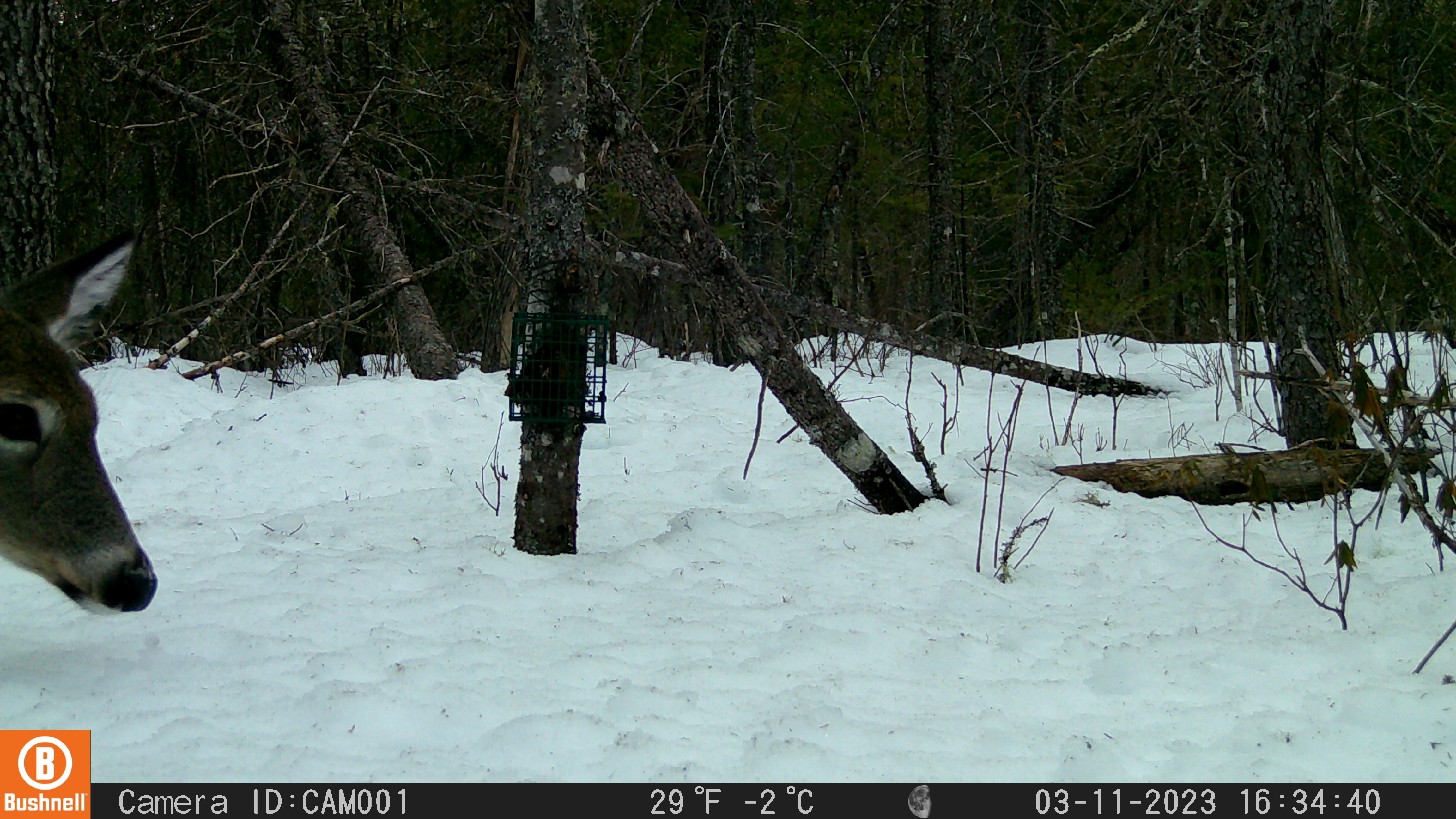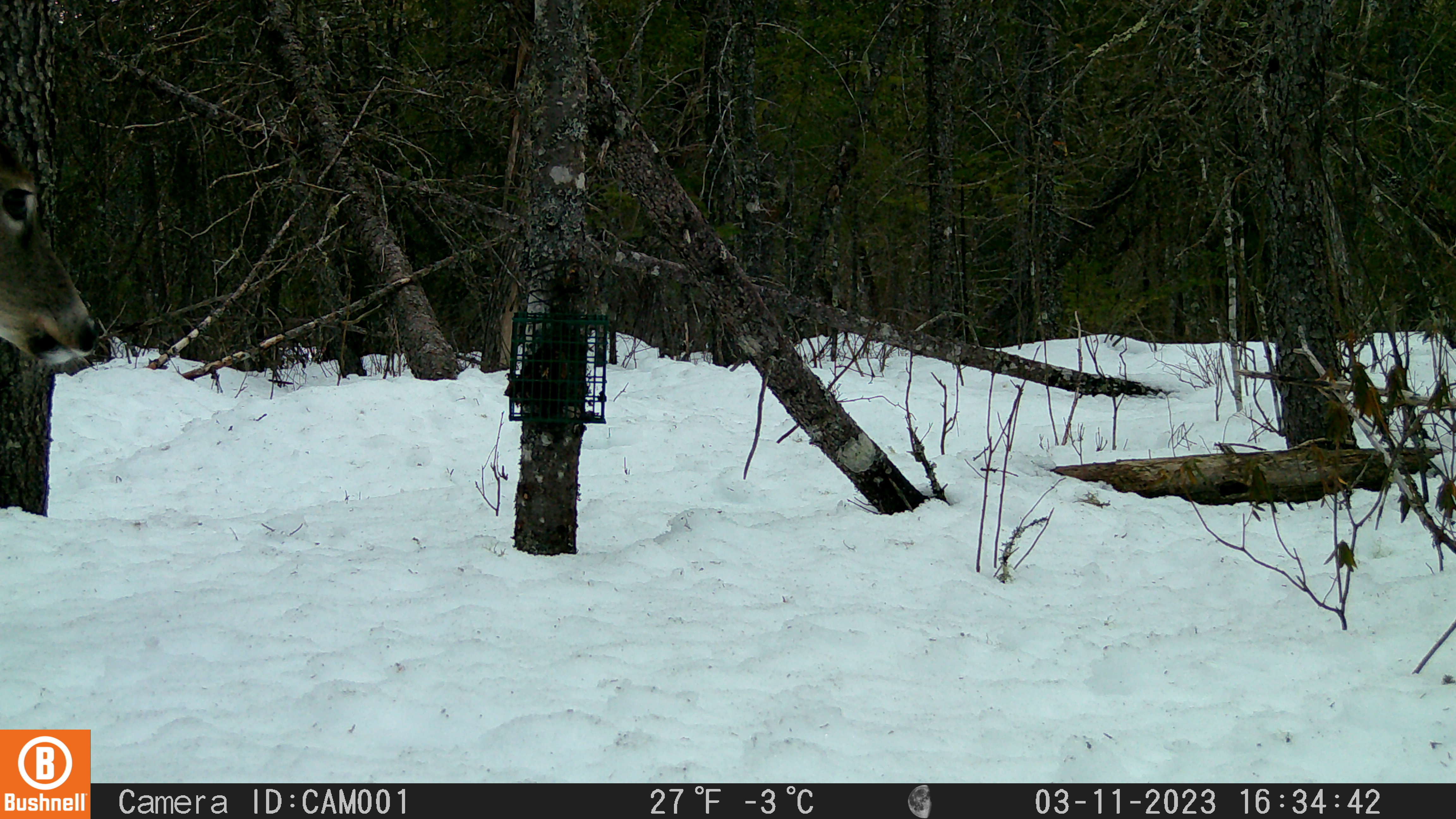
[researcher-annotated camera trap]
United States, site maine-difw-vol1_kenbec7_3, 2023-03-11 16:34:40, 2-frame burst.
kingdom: Animalia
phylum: Chordata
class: Mammalia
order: Artiodactyla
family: Cervidae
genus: Odocoileus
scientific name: Odocoileus virginianus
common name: white-tailed deer